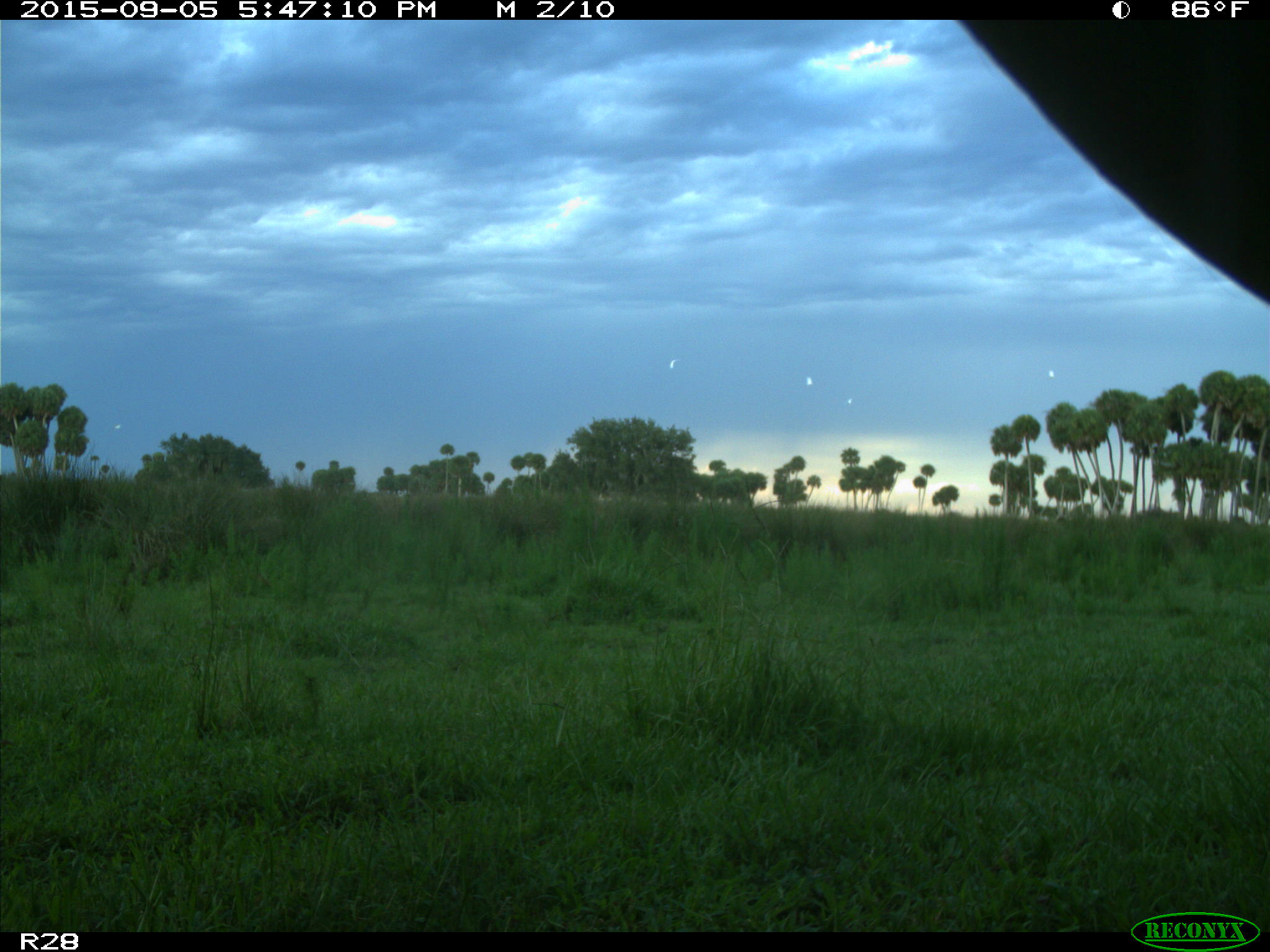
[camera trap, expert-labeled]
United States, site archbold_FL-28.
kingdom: Animalia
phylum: Chordata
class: Mammalia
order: Artiodactyla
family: Cervidae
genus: Odocoileus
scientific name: Odocoileus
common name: deer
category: unidentified deer